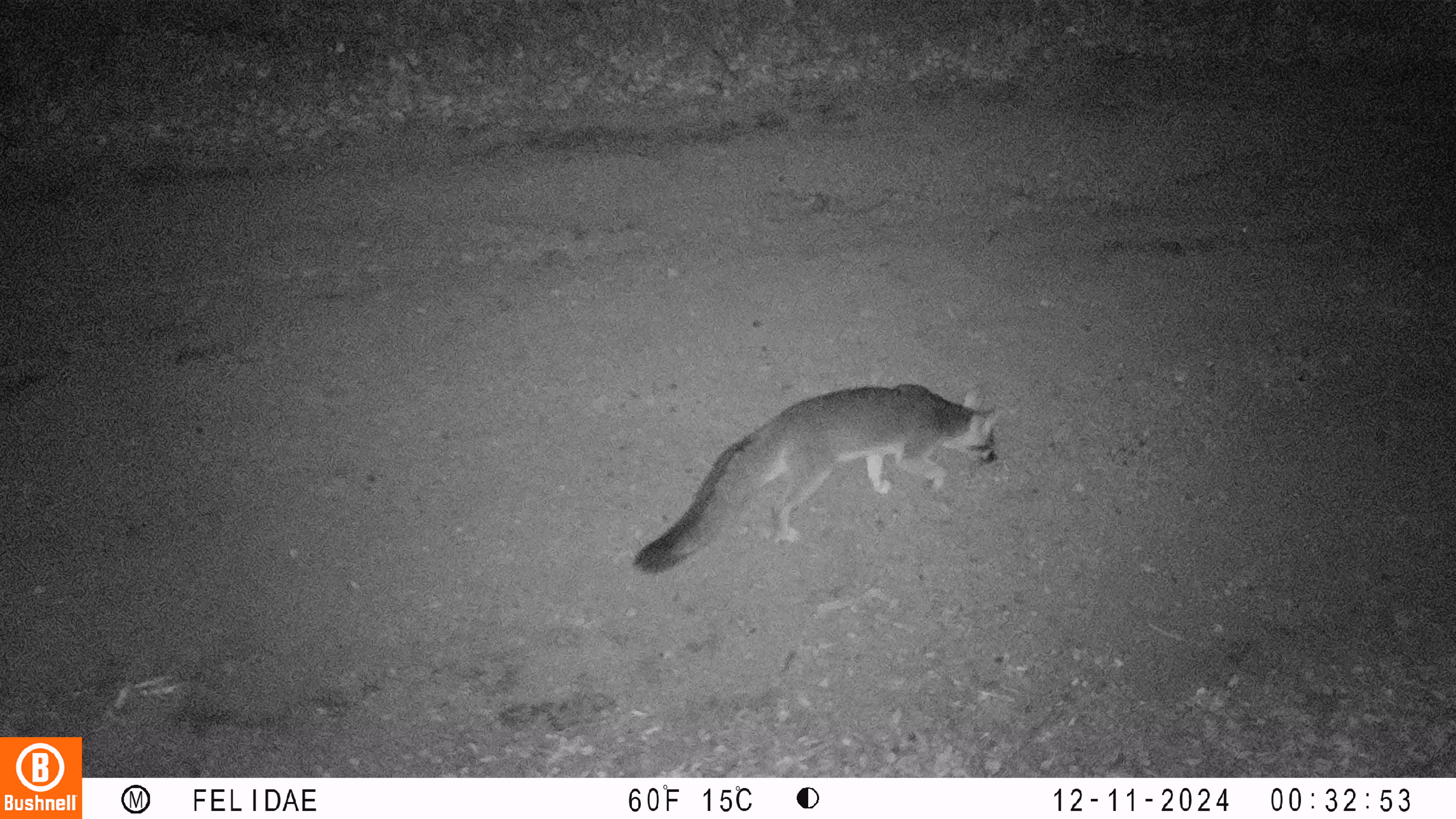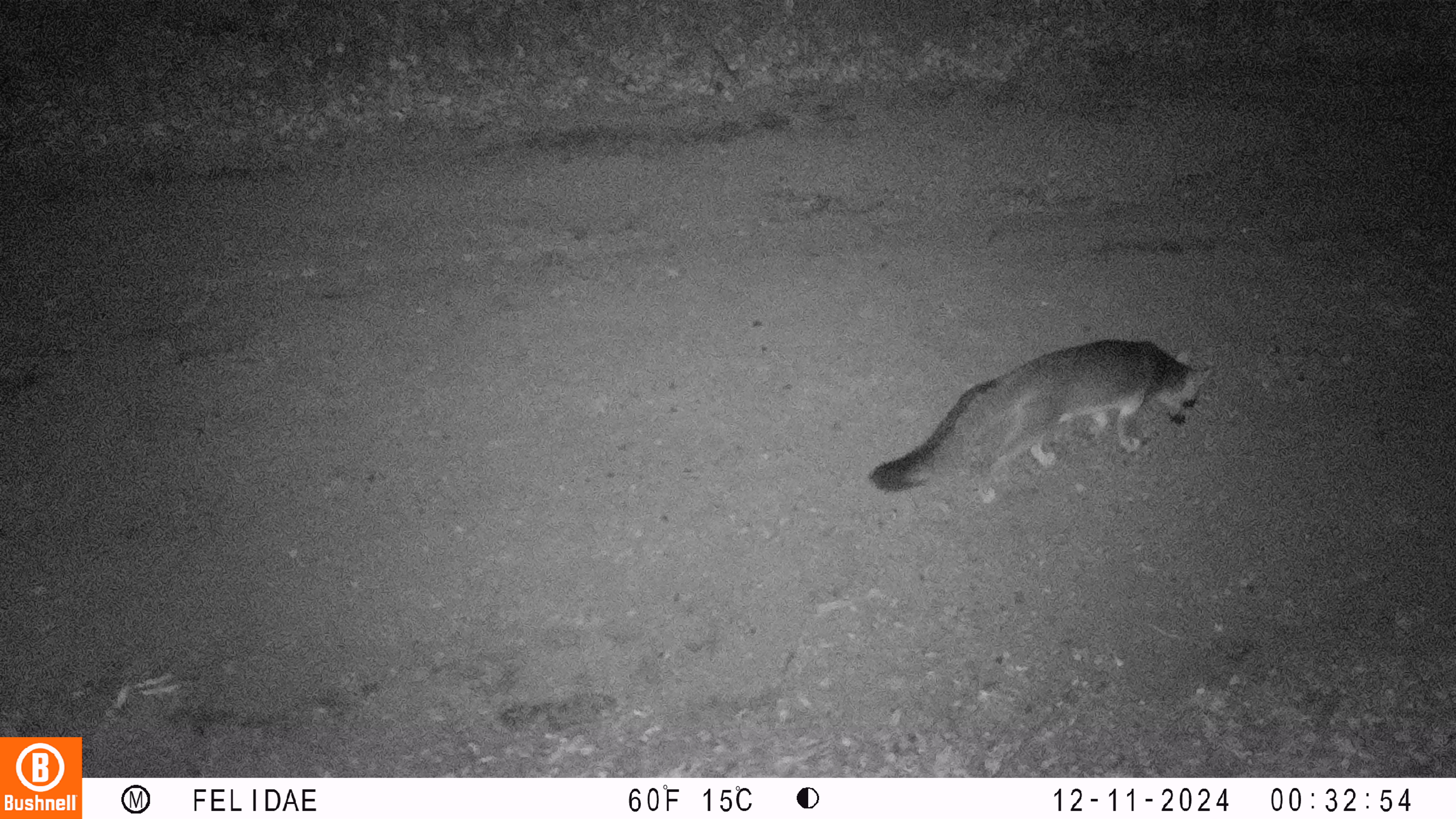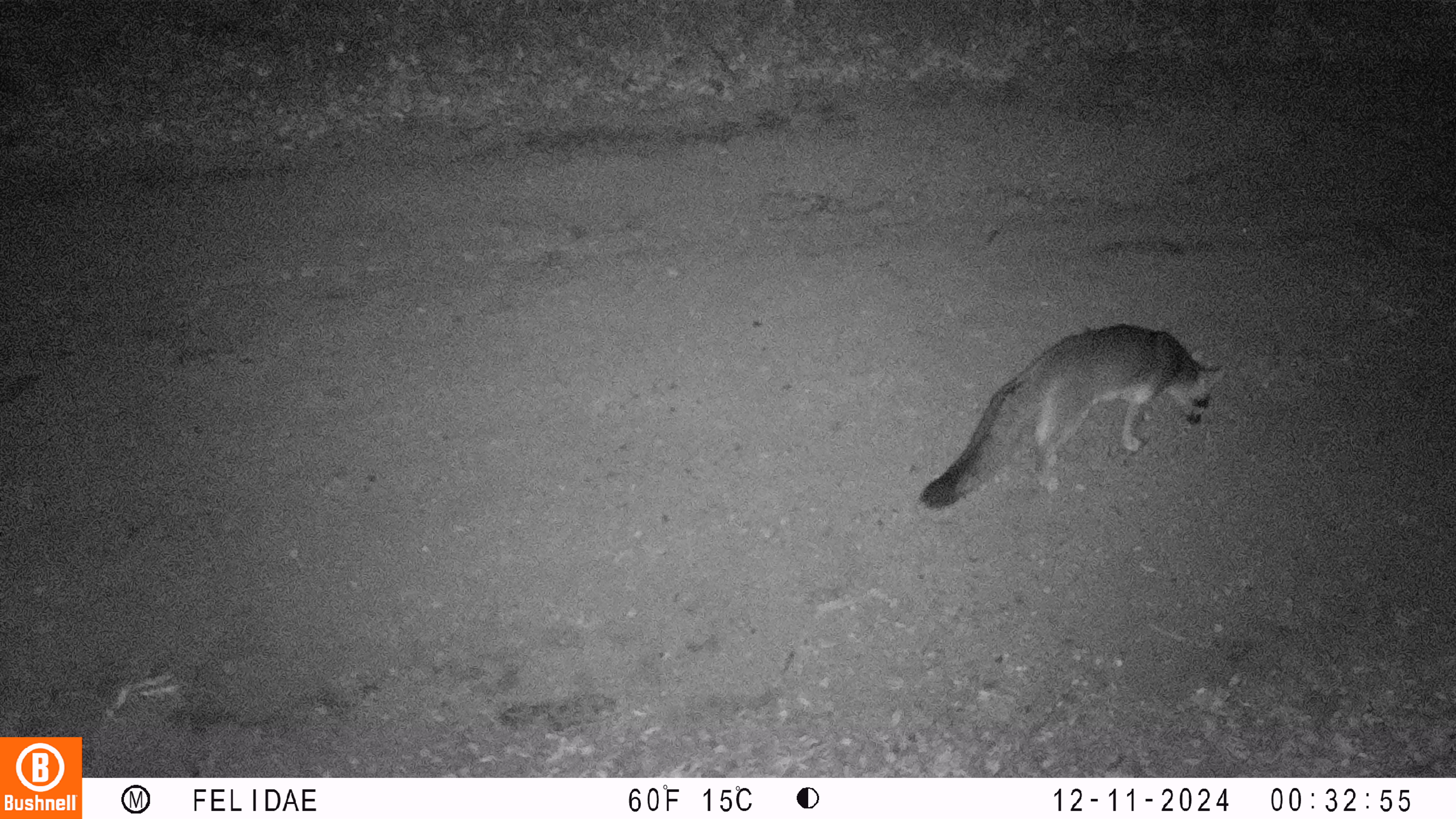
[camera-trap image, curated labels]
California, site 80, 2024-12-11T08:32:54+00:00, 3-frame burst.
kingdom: Animalia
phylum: Chordata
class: Mammalia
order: Carnivora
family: Canidae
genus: Urocyon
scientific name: Urocyon cinereoargenteus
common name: gray fox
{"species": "gray fox (Urocyon cinereoargenteus)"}